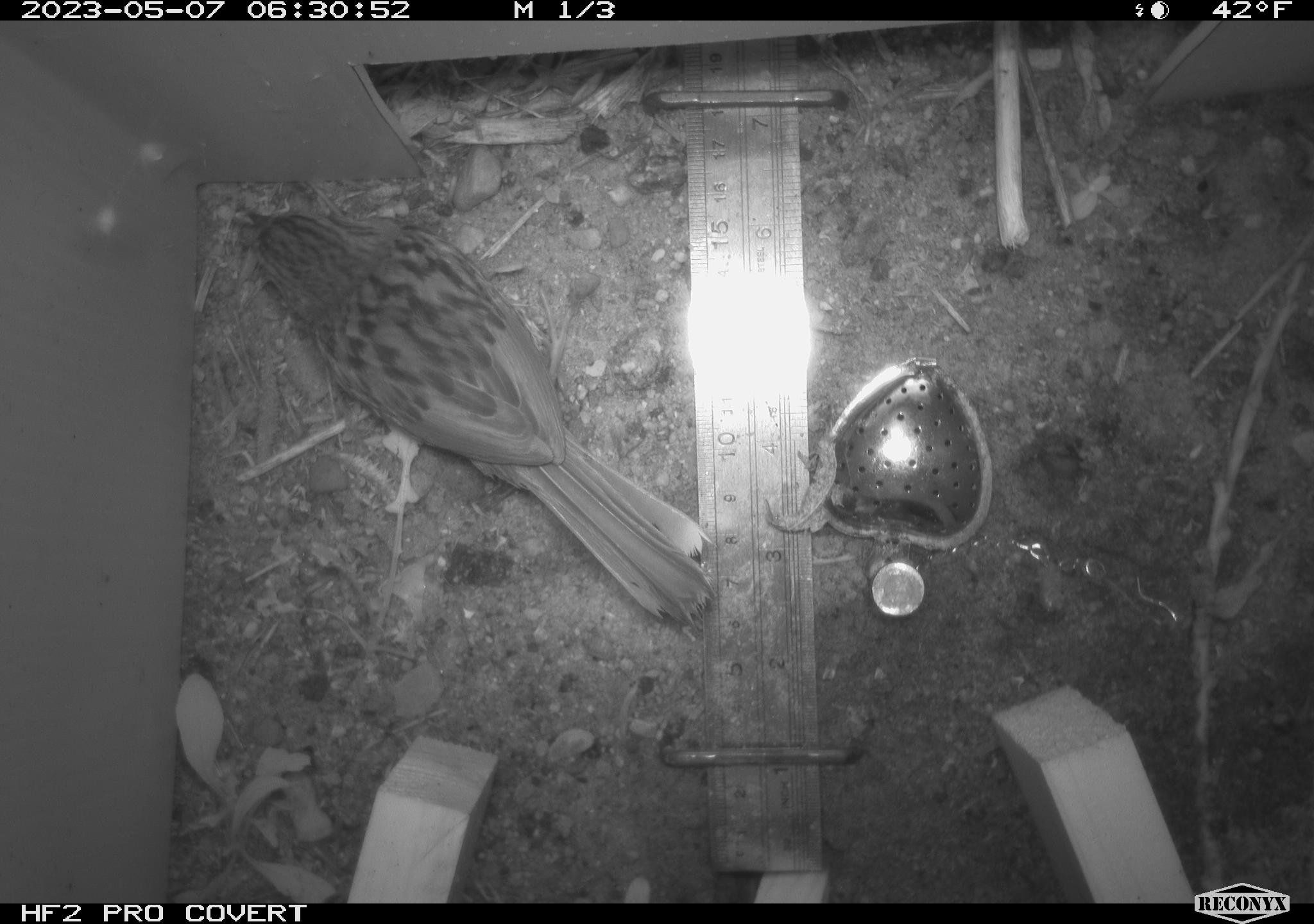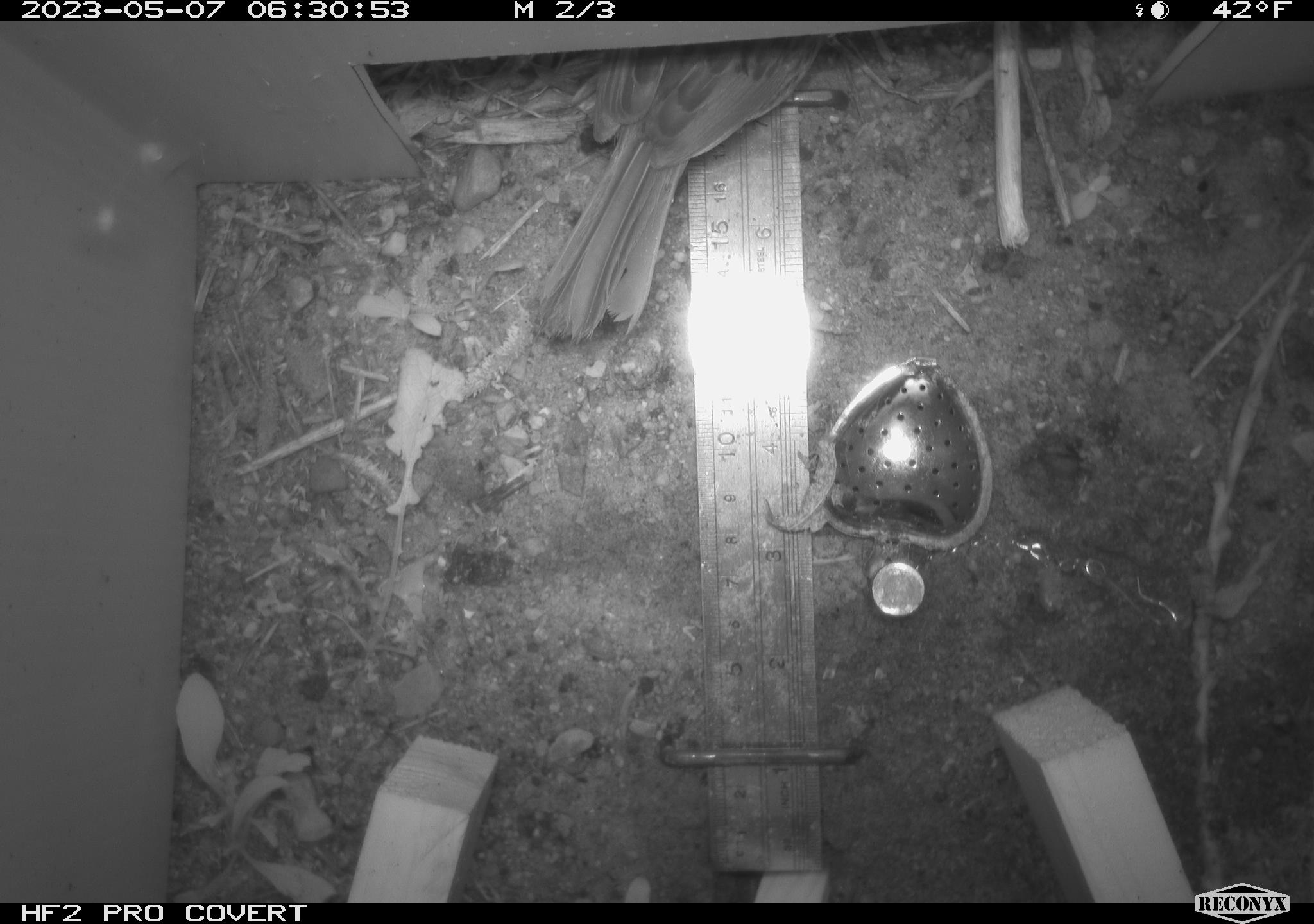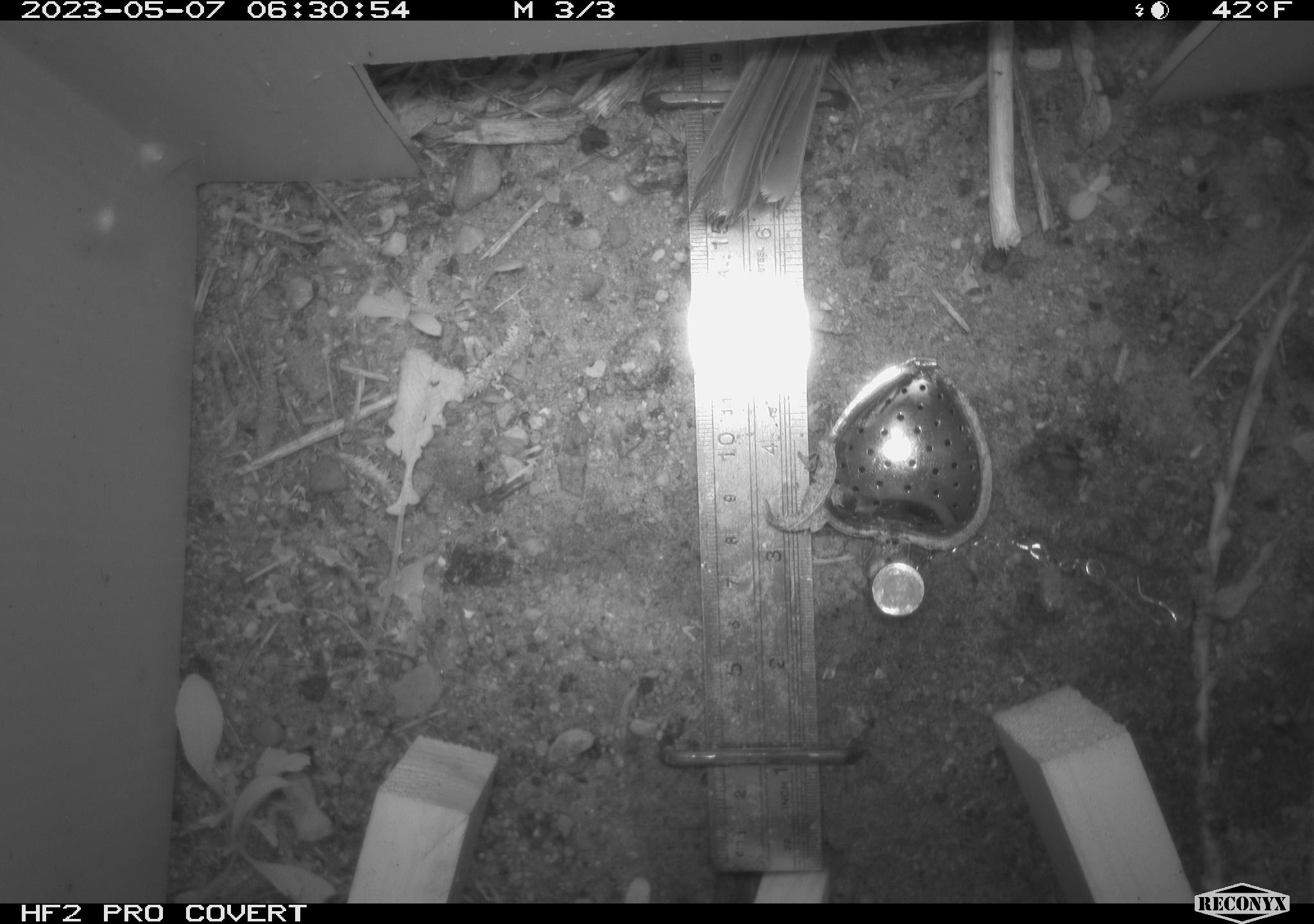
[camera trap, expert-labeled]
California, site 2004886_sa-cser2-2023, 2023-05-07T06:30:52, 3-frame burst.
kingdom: Animalia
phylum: Chordata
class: Aves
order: Passeriformes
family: Passerellidae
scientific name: Passerellidae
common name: new world sparrows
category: passerellidae family